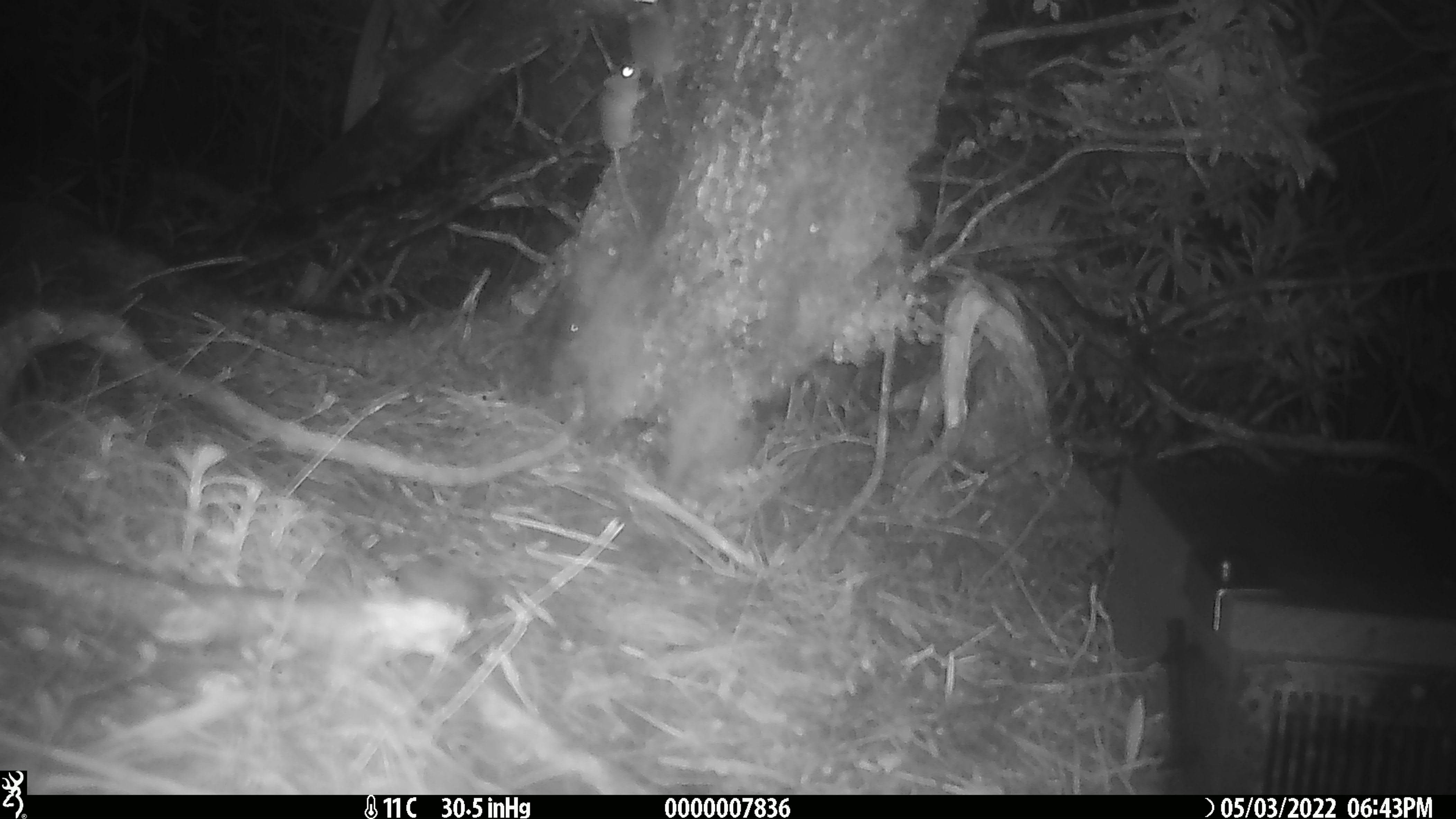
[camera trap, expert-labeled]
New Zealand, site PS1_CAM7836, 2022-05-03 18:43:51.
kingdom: Animalia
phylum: Chordata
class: Mammalia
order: Rodentia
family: Muridae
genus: Mus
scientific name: Mus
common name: mouse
Mouse (Mus).